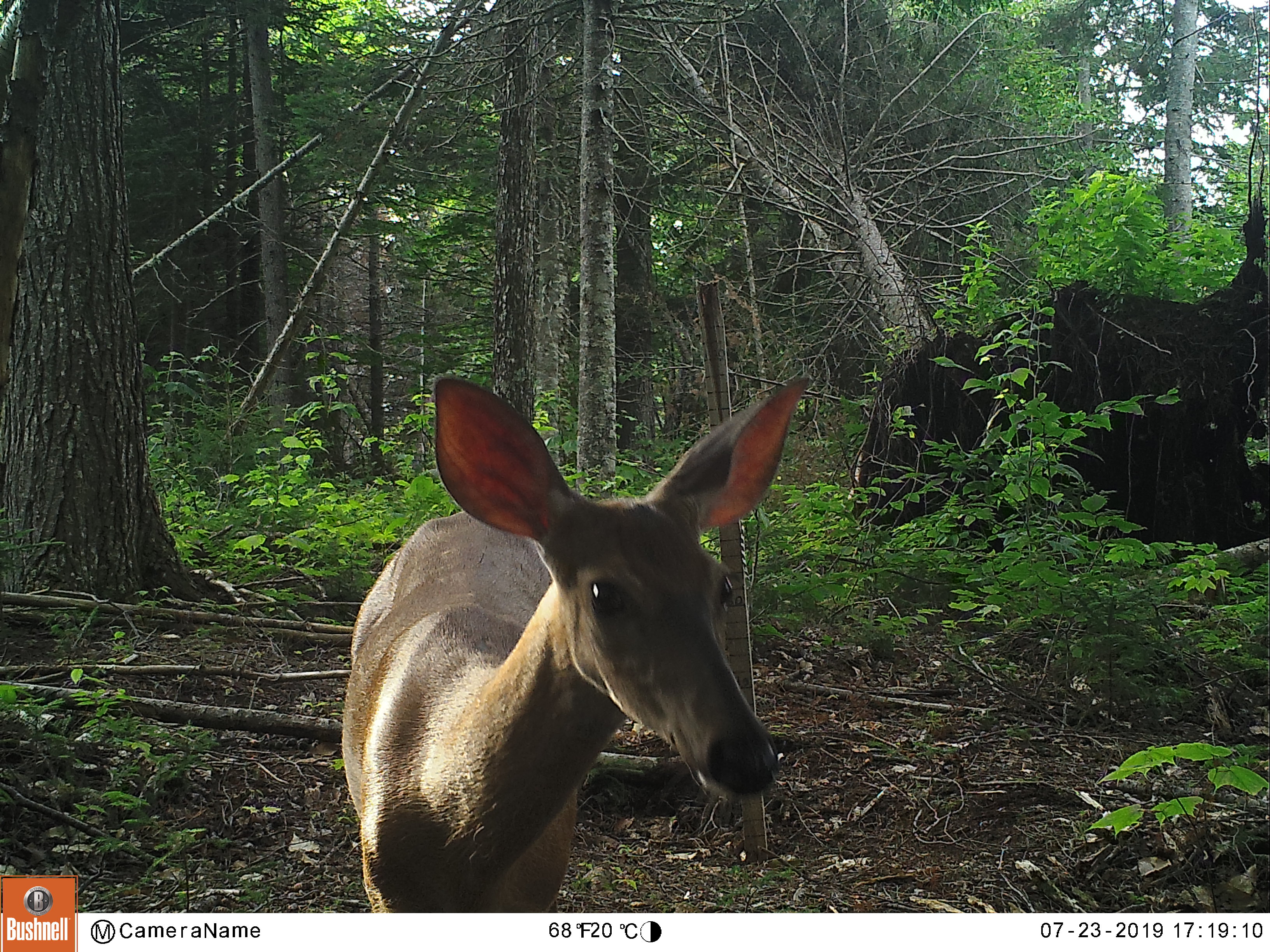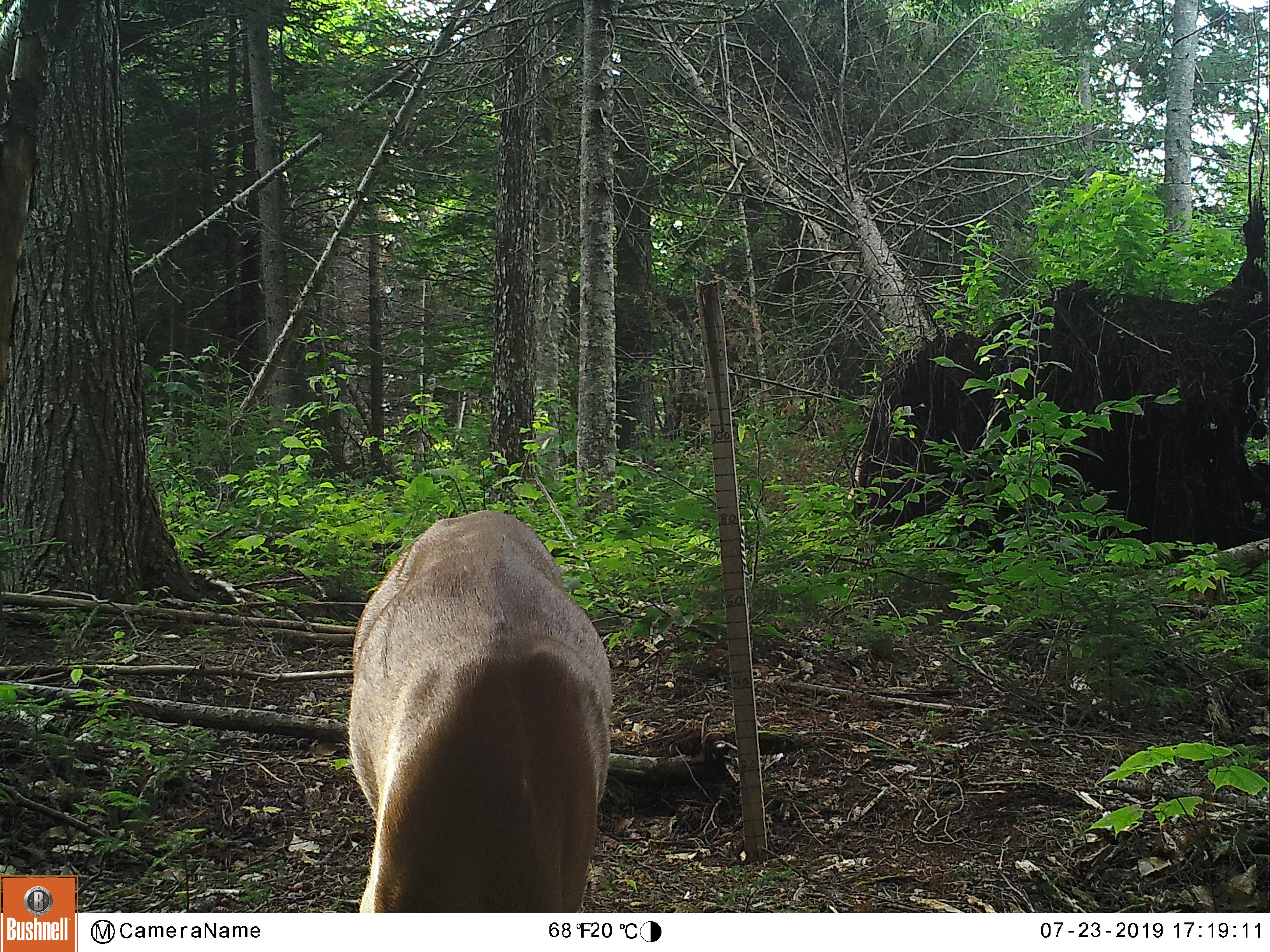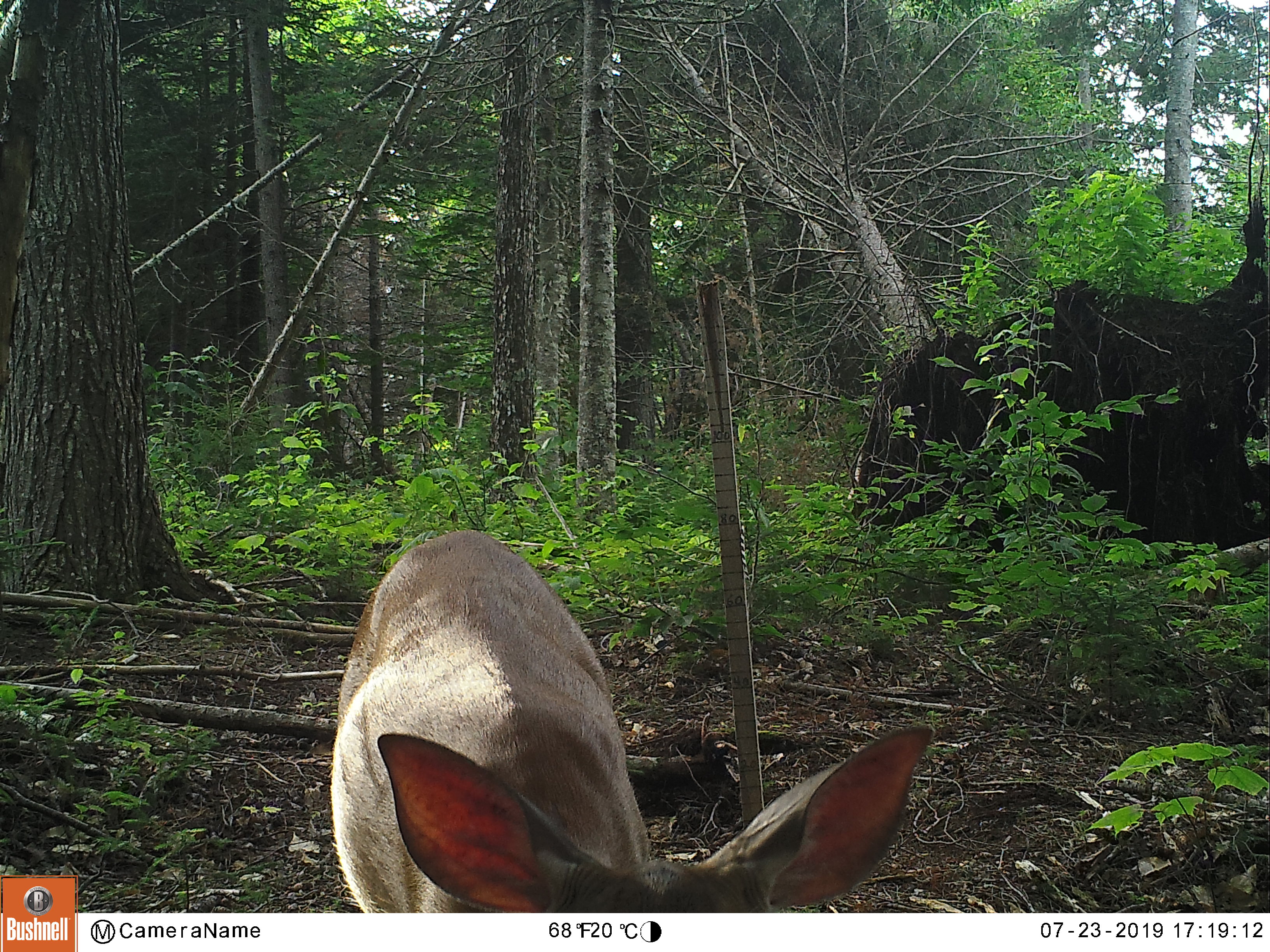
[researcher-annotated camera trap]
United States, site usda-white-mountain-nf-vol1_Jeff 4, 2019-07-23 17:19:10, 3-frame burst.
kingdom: Animalia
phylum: Chordata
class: Mammalia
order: Artiodactyla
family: Cervidae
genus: Odocoileus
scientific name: Odocoileus virginianus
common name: white-tailed deer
White-tailed deer (Odocoileus virginianus).